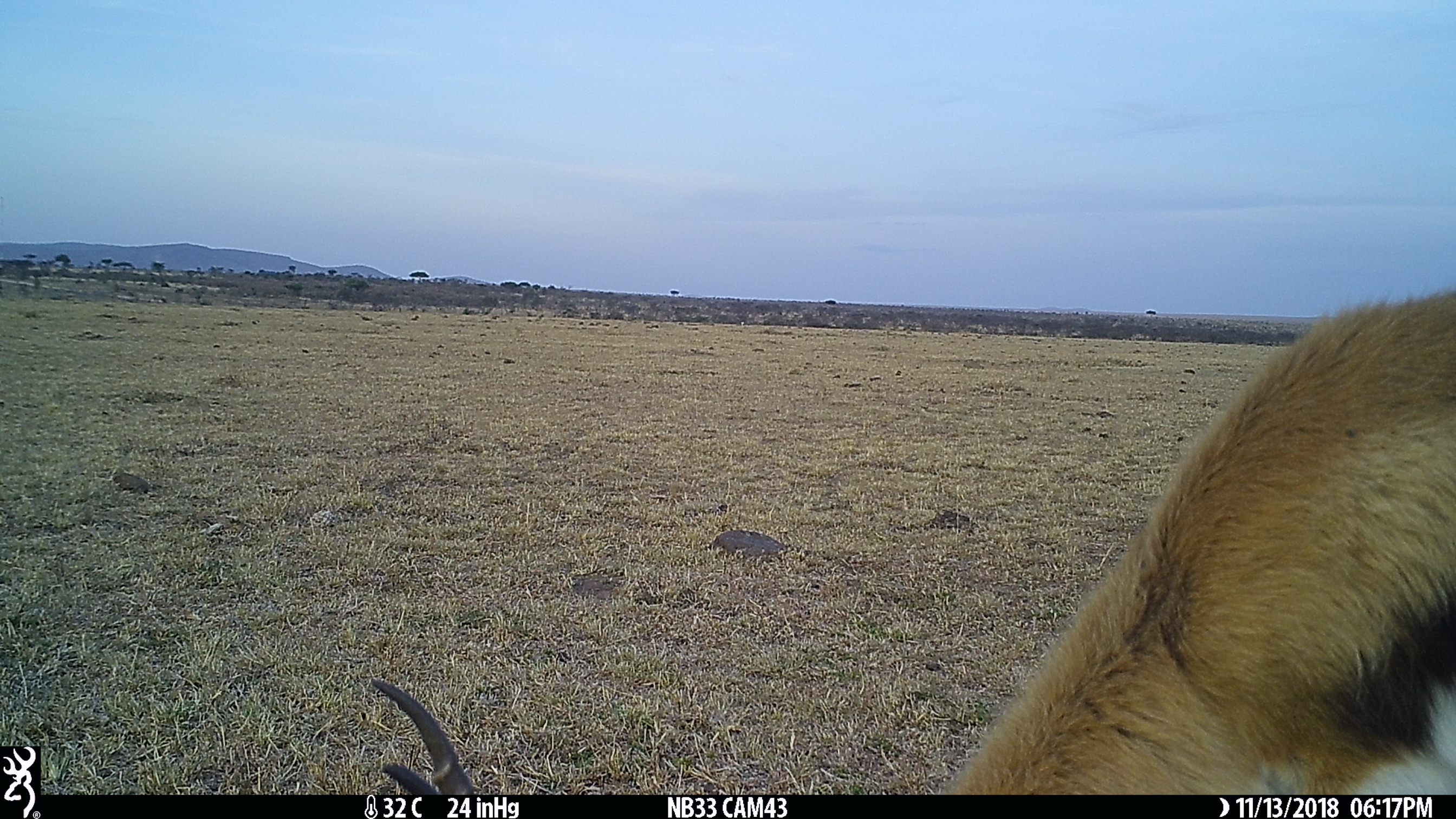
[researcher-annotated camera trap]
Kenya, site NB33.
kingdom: Animalia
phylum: Chordata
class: Mammalia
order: Artiodactyla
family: Bovidae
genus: Eudorcas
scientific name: Eudorcas thomsonii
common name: thomon's gazelle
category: gazelle thomsons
Gazelle thomsons (thomon's gazelle) (Eudorcas thomsonii).